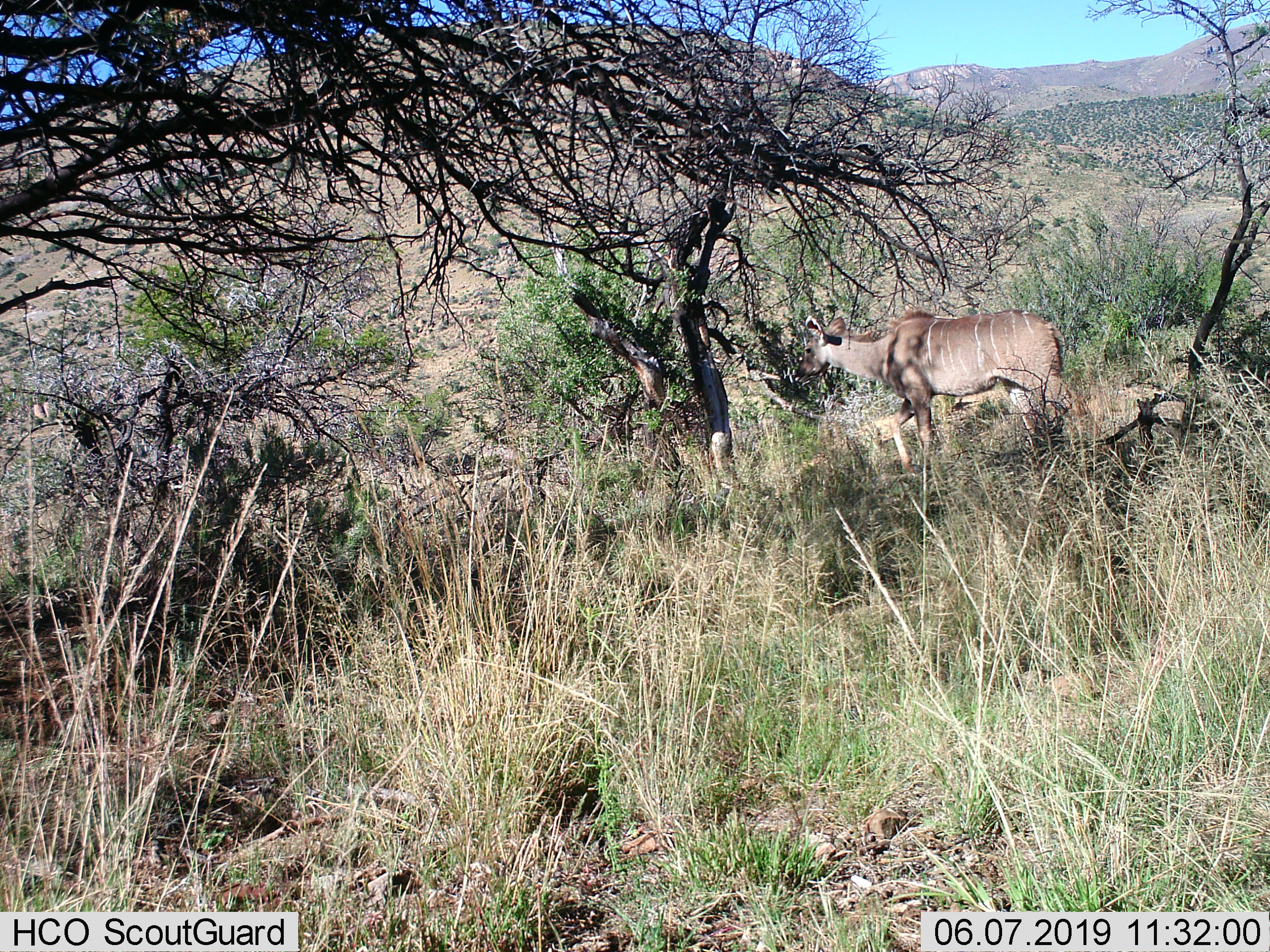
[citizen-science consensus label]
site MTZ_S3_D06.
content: unidentified animal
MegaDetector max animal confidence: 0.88